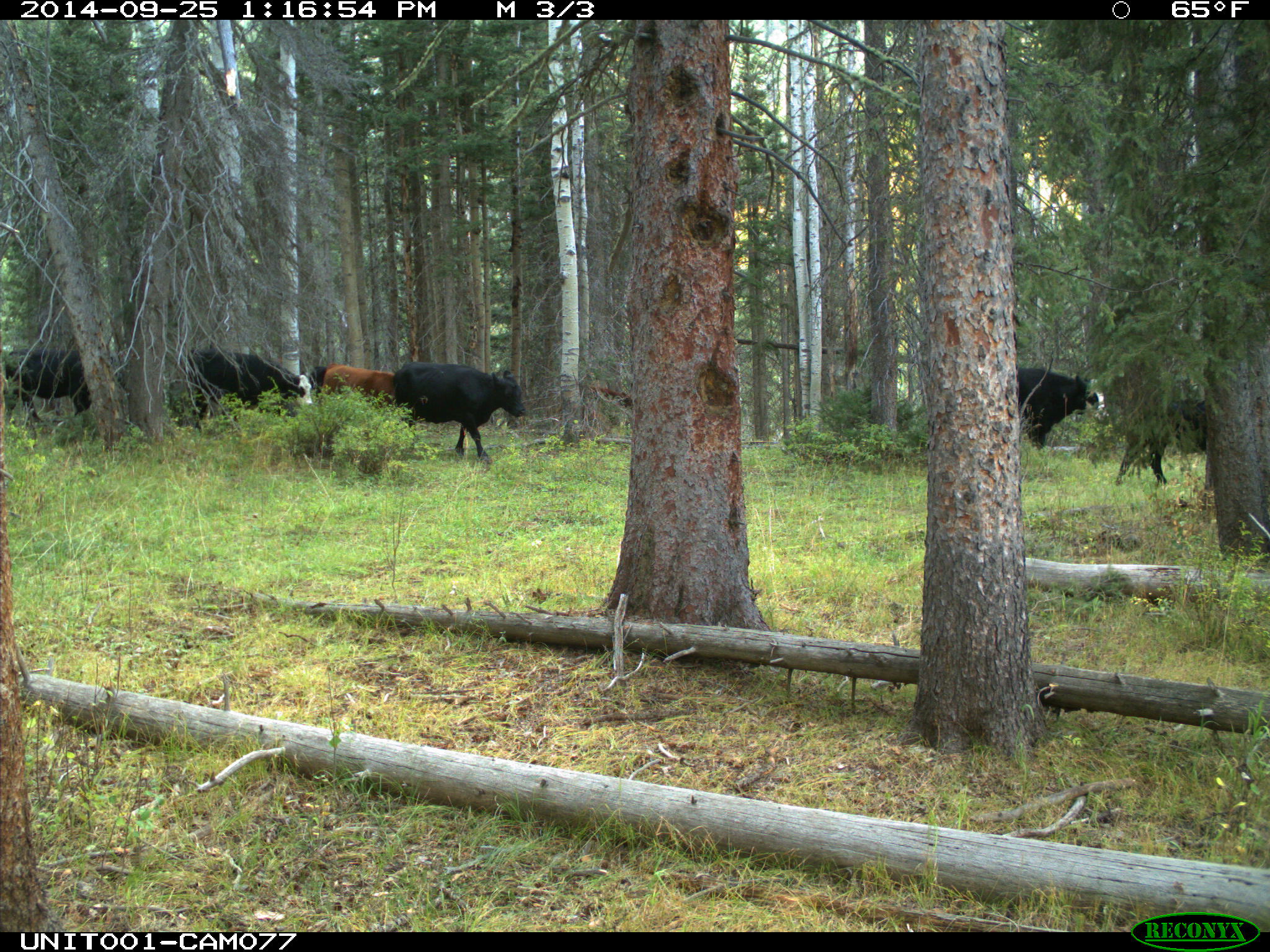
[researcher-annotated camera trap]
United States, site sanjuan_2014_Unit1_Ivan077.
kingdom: Animalia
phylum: Chordata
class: Mammalia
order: Artiodactyla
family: Bovidae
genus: Bos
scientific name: Bos taurus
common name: domestic cow